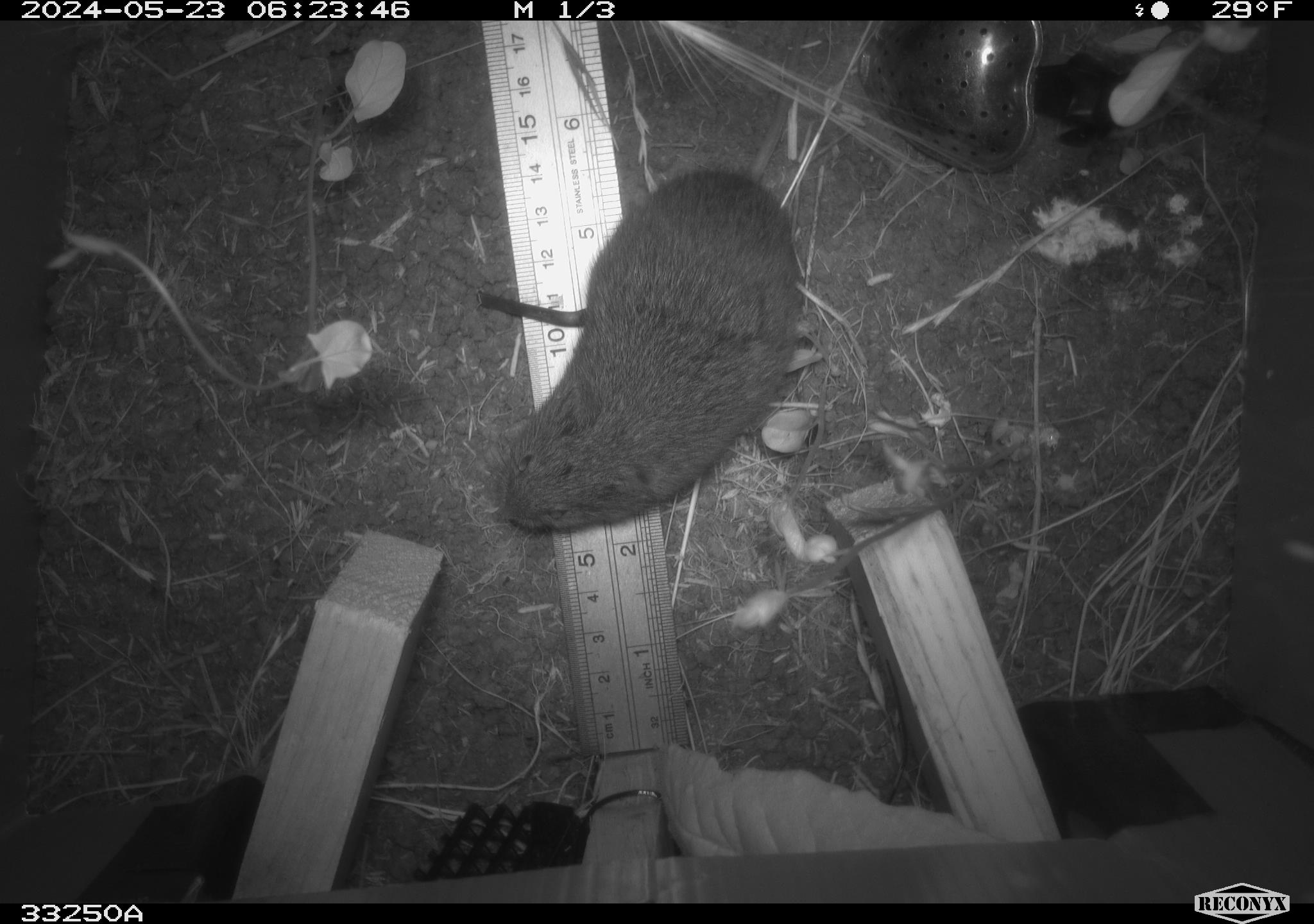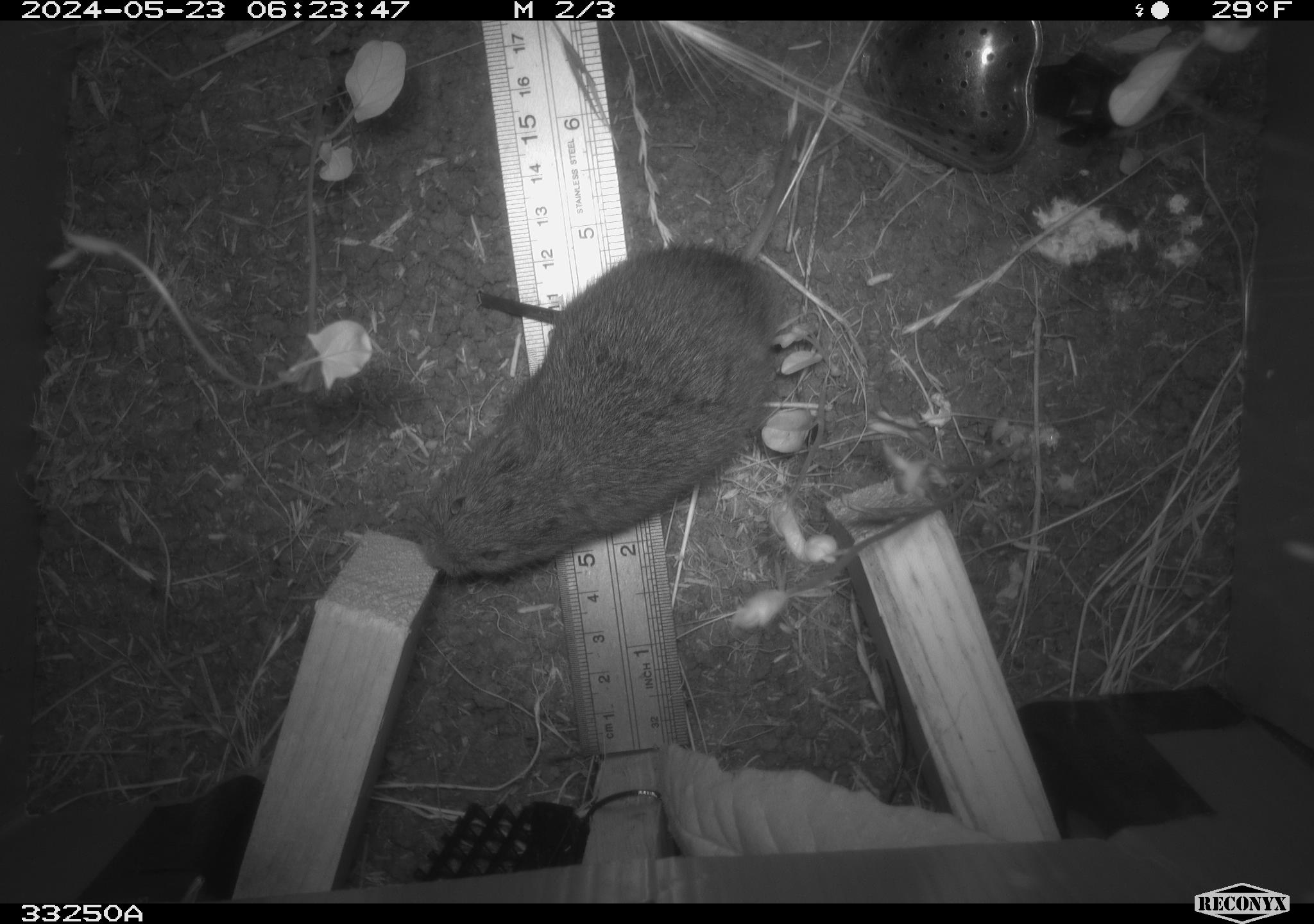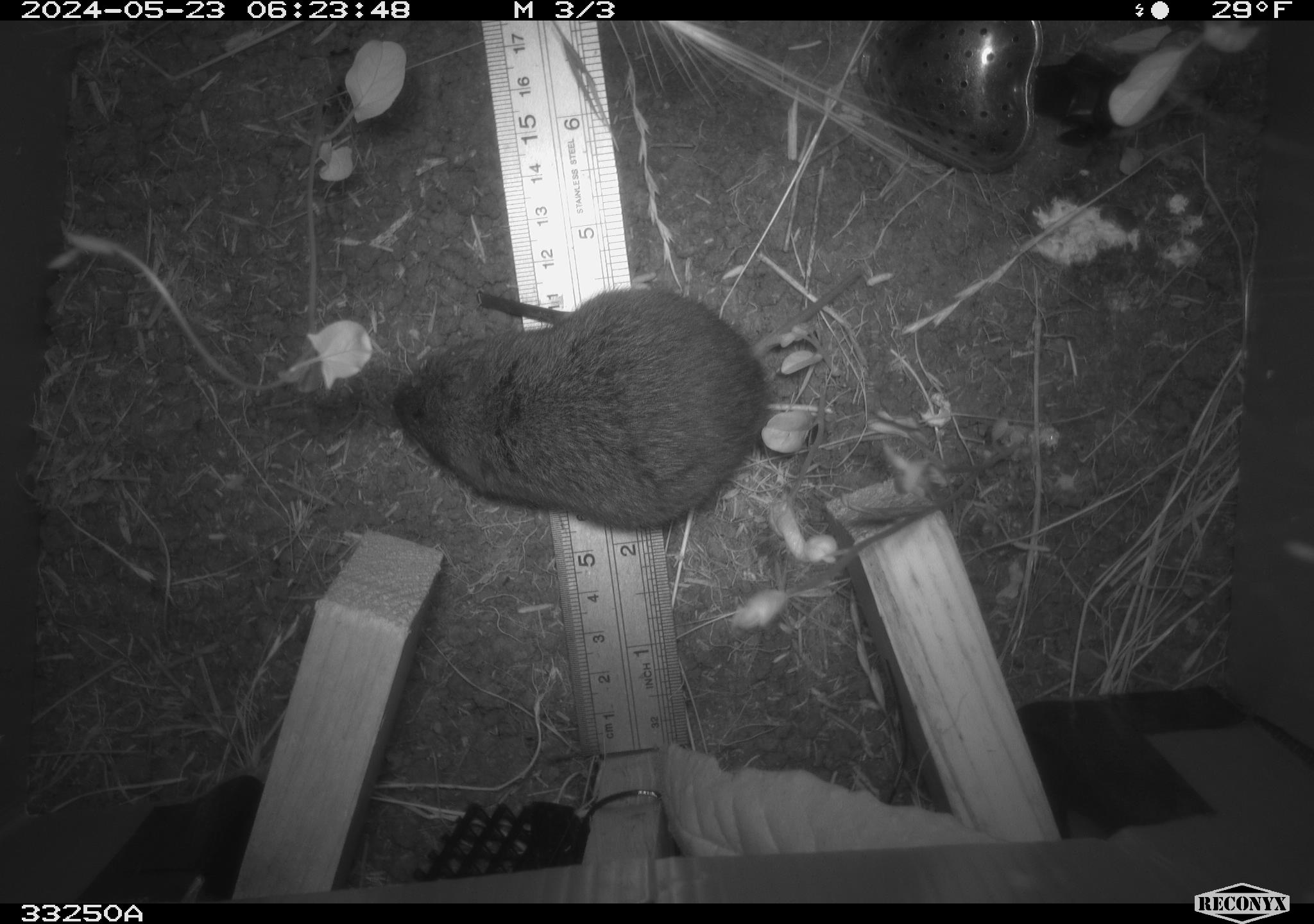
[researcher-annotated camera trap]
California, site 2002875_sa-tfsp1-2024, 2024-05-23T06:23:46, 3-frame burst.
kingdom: Animalia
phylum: Chordata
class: Mammalia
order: Rodentia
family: Cricetidae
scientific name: Arvicolinae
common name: voles, lemmings, and muskrats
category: arvicolinae subfamily